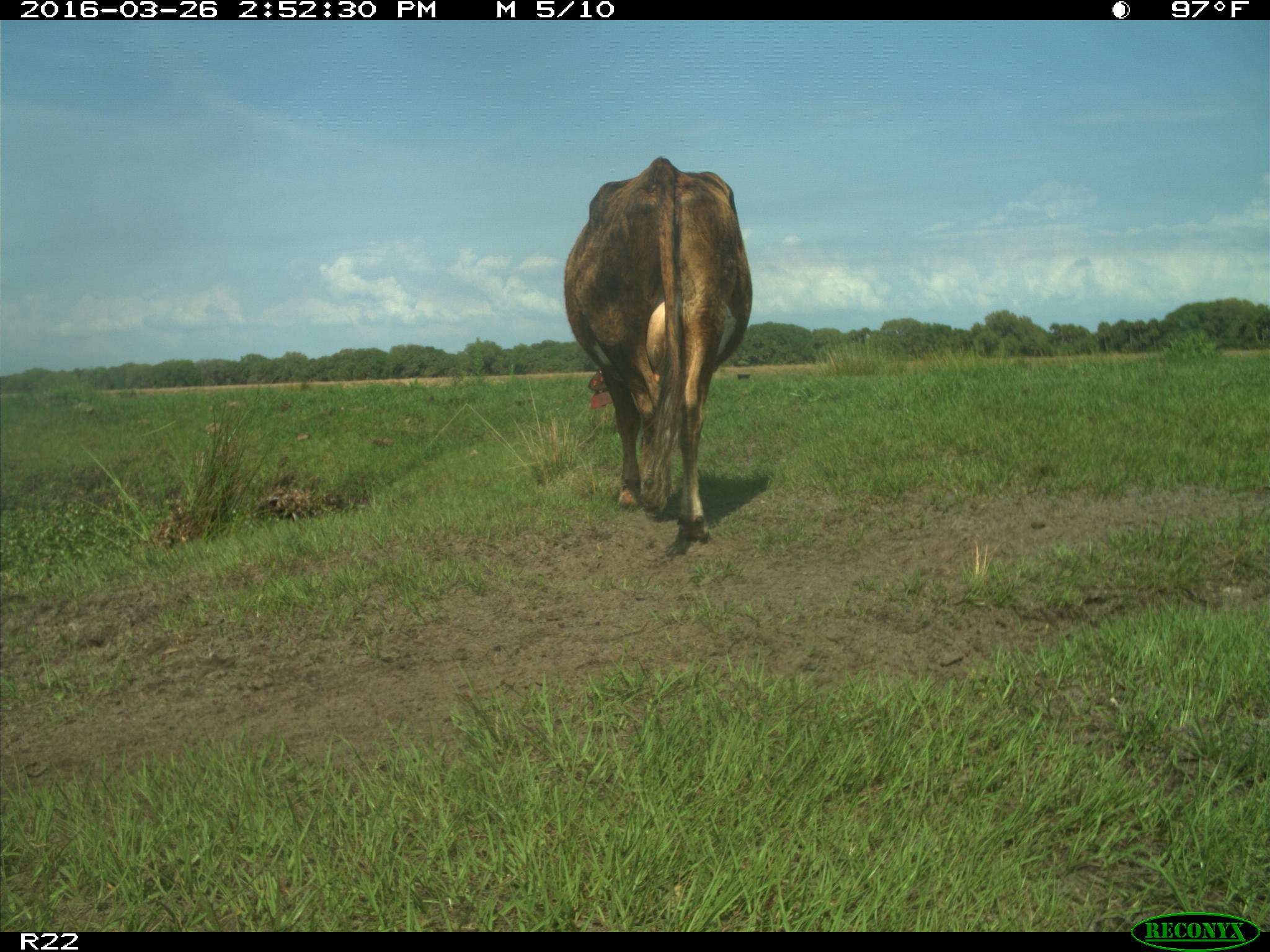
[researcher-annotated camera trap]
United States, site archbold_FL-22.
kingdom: Animalia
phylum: Chordata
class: Mammalia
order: Artiodactyla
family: Bovidae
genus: Bos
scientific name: Bos taurus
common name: domestic cow